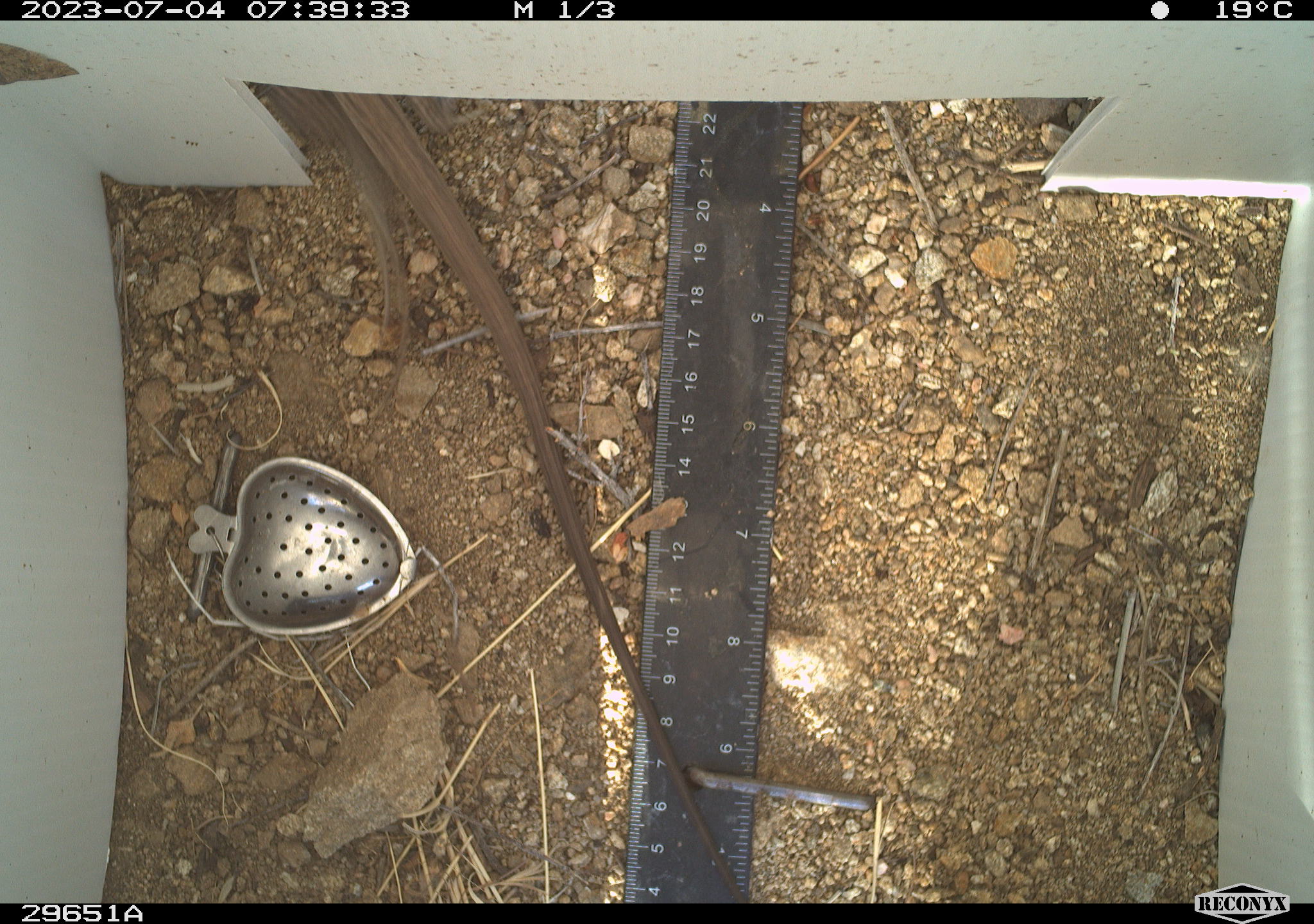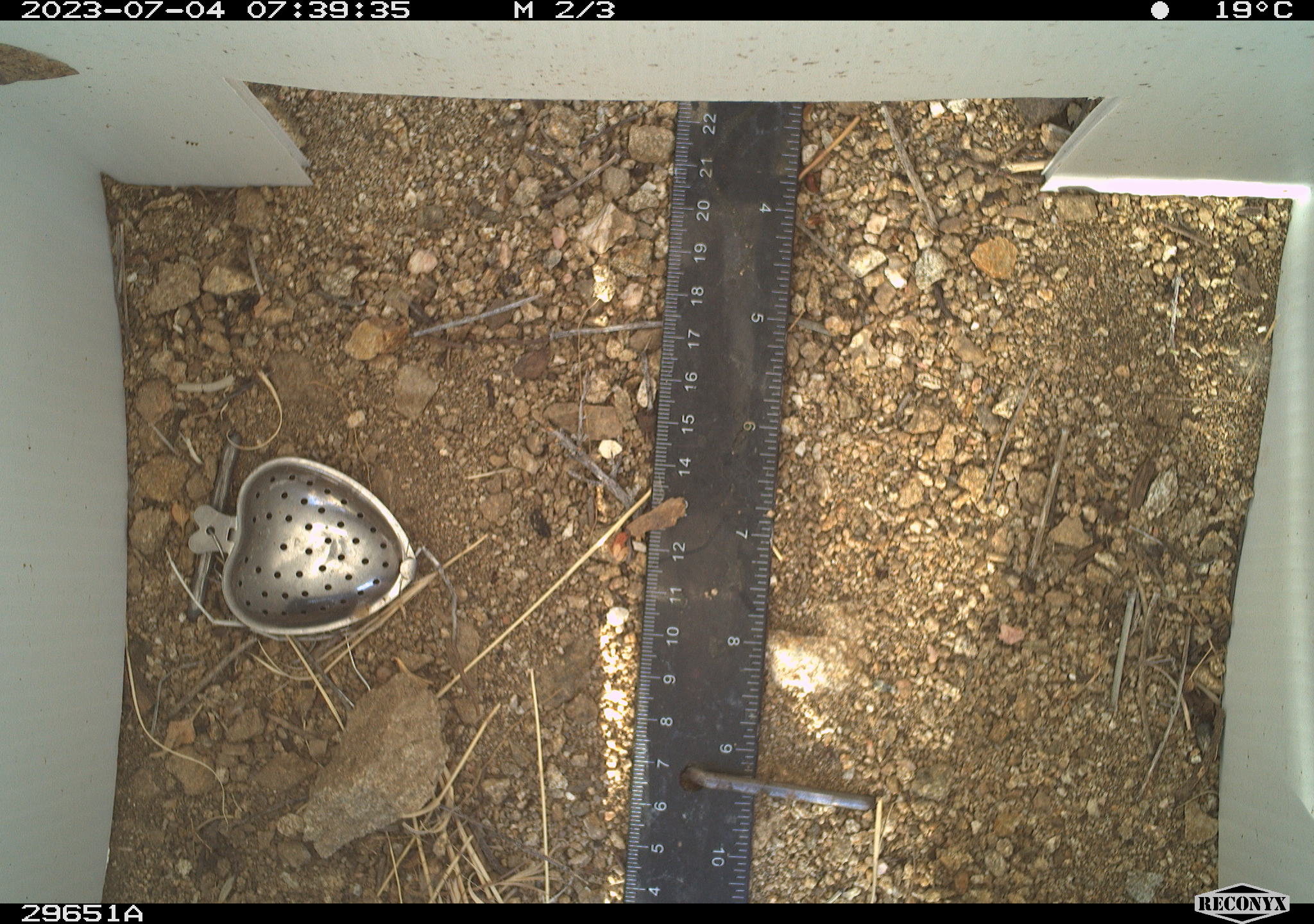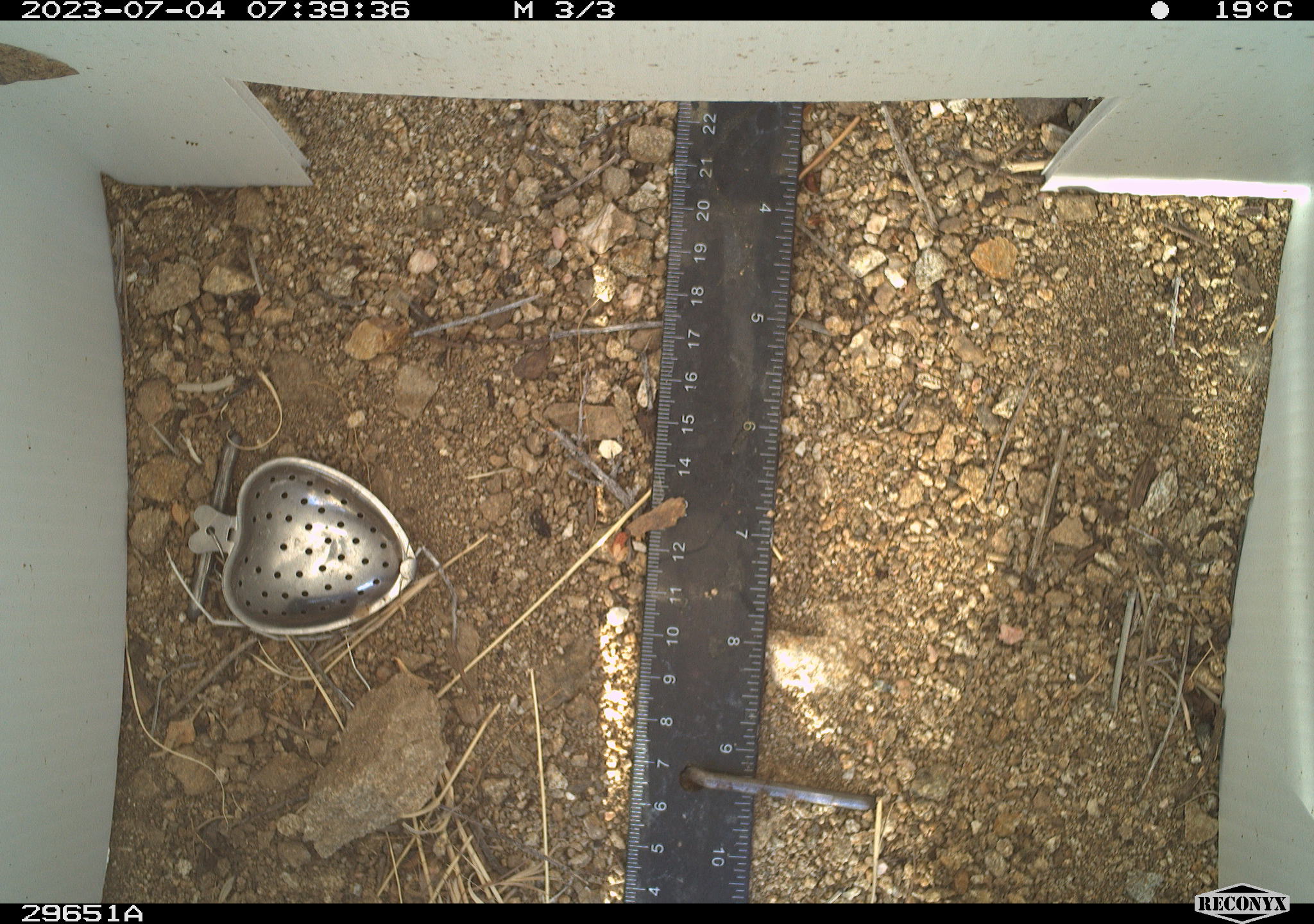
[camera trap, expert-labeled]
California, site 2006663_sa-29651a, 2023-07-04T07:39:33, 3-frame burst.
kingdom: Animalia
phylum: Chordata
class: Reptilia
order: Squamata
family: Teiidae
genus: Aspidoscelis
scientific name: Aspidoscelis tigris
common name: western whiptail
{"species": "western whiptail (Aspidoscelis tigris)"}